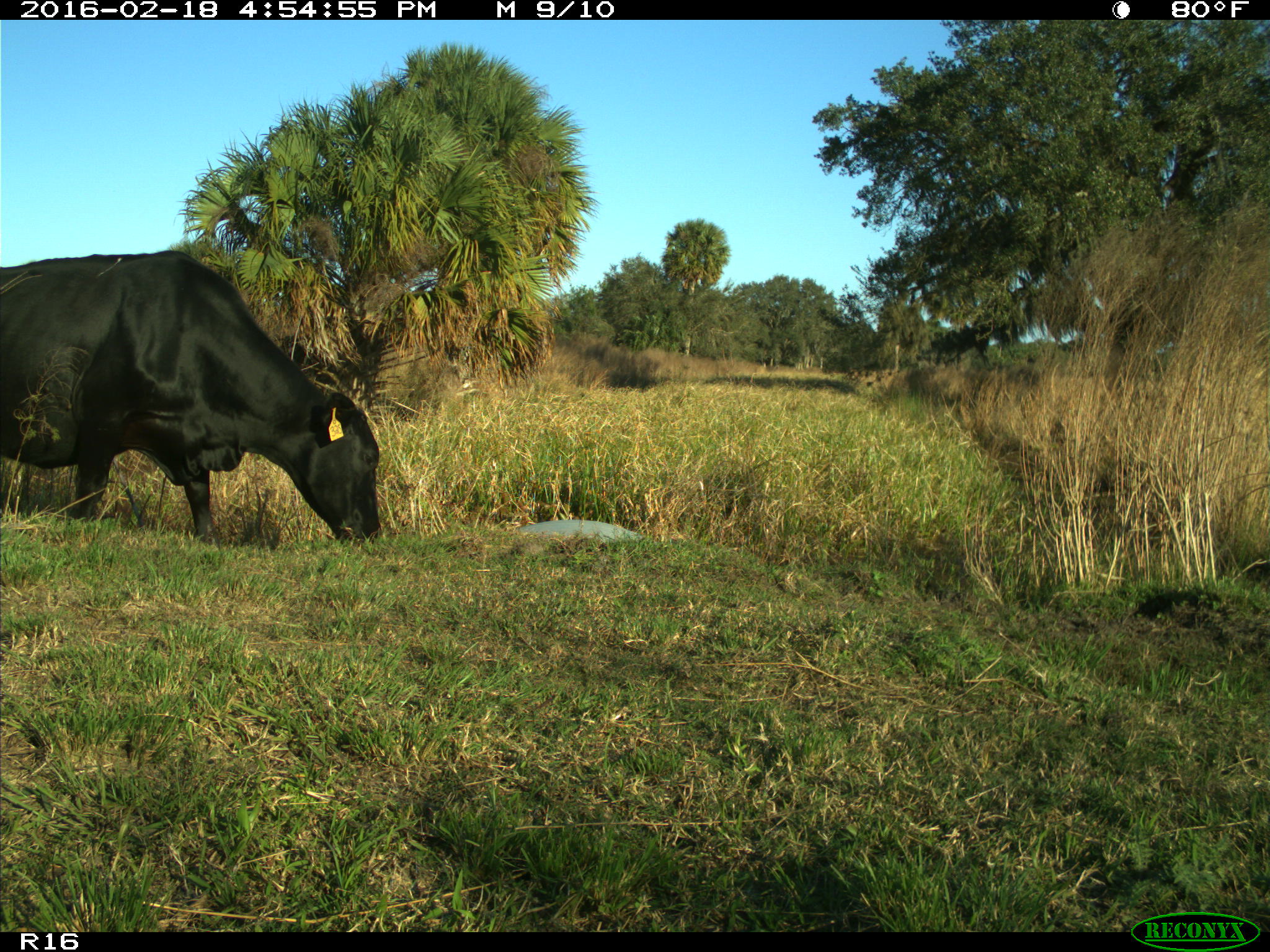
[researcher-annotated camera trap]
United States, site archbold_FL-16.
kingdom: Animalia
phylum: Chordata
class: Mammalia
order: Artiodactyla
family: Bovidae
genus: Bos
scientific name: Bos taurus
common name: domestic cow